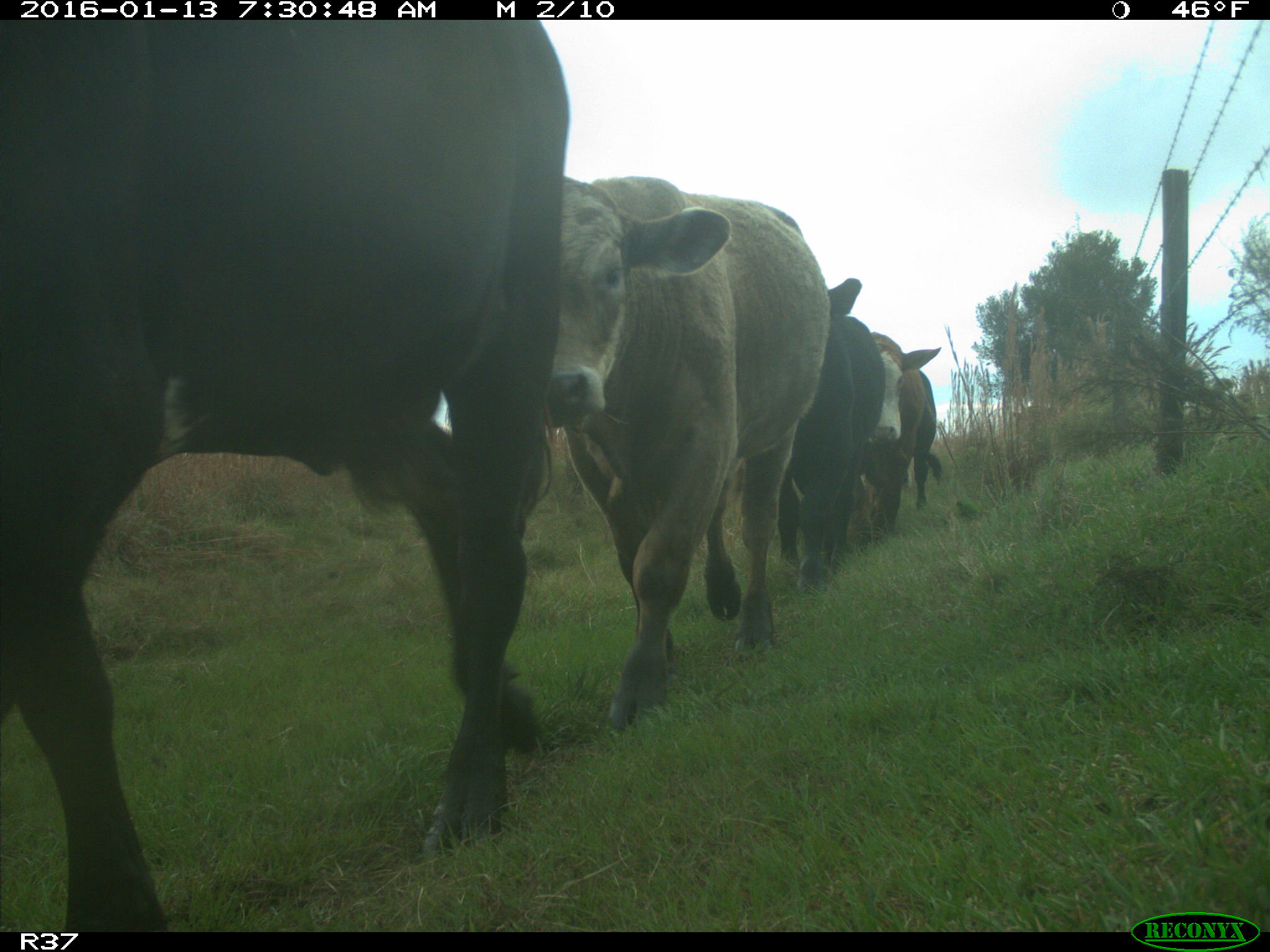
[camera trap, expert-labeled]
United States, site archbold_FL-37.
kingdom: Animalia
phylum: Chordata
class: Mammalia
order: Artiodactyla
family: Bovidae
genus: Bos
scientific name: Bos taurus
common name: domestic cow